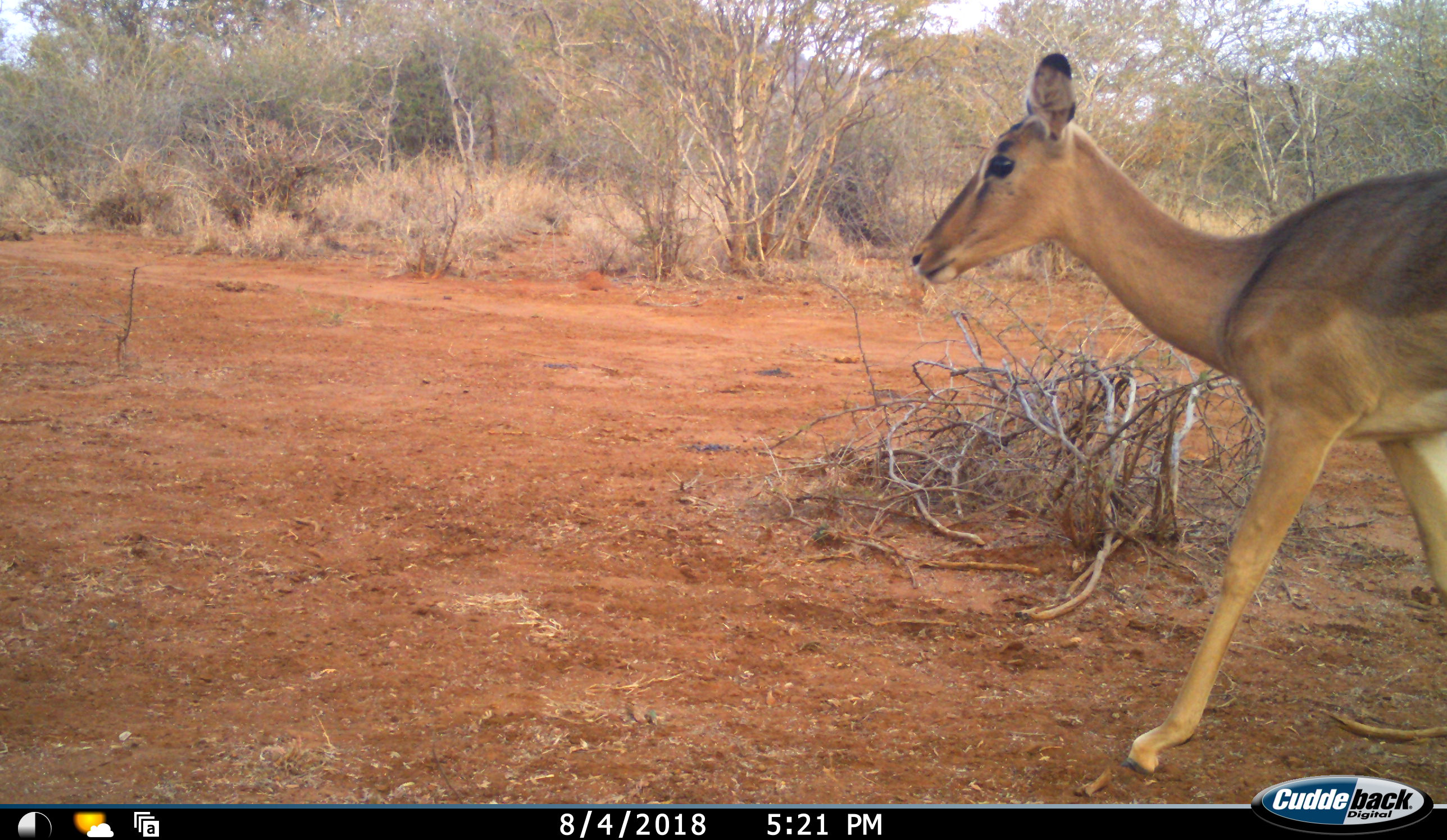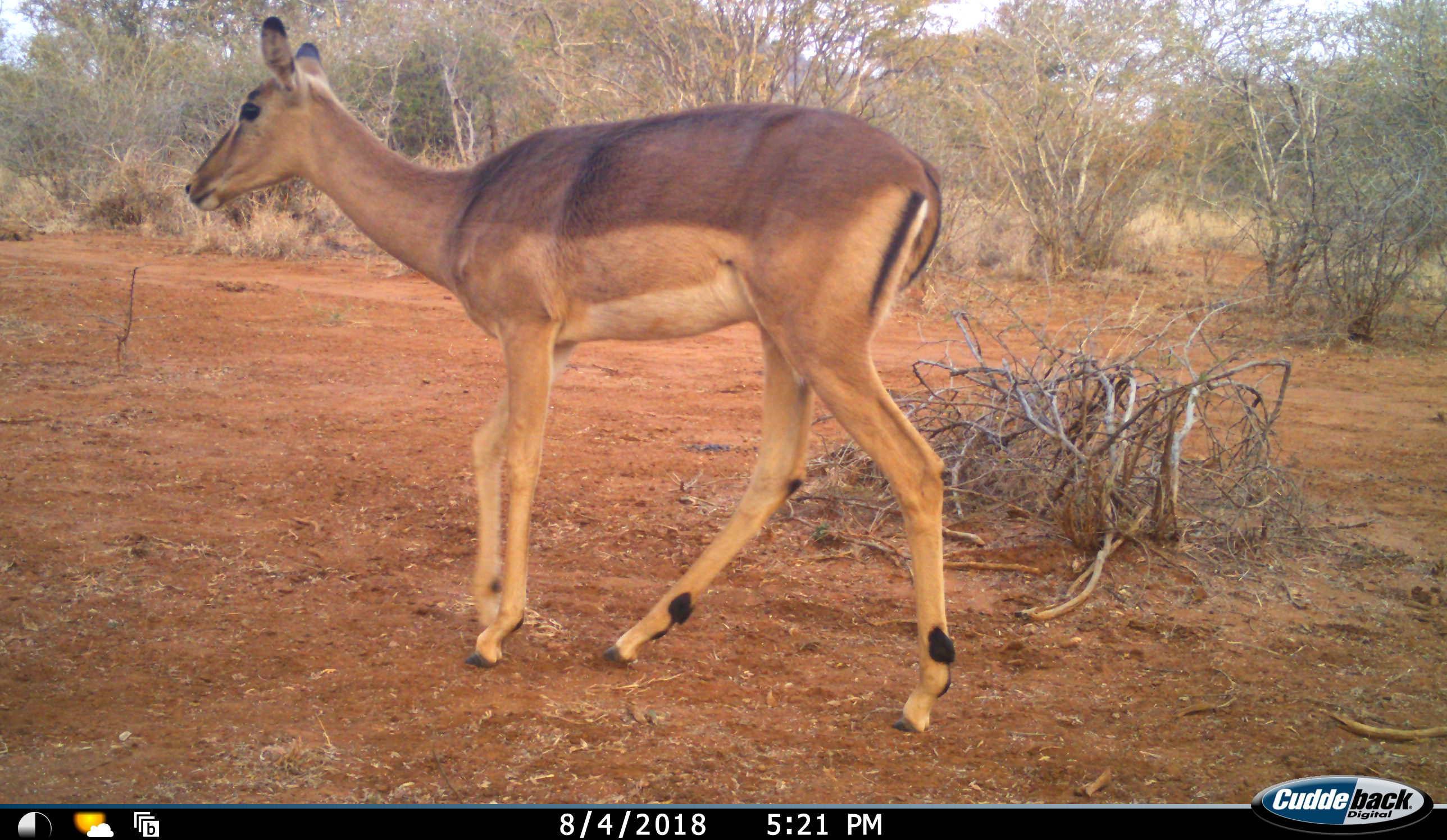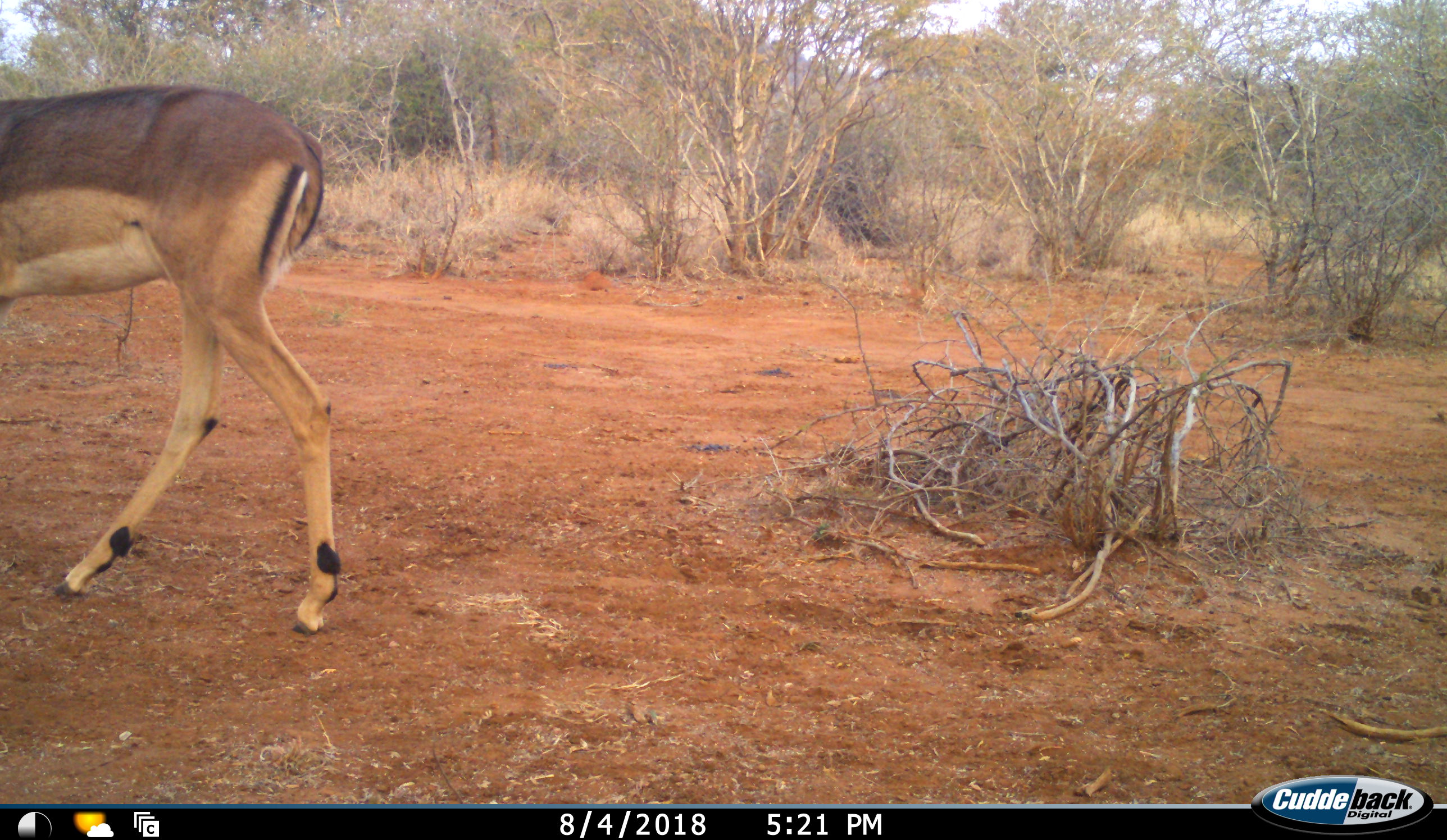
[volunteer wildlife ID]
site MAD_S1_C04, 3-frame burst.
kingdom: Animalia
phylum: Chordata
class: Mammalia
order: Artiodactyla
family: Bovidae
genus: Aepyceros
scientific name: Aepyceros melampus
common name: impala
Impala (Aepyceros melampus), count 1. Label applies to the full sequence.